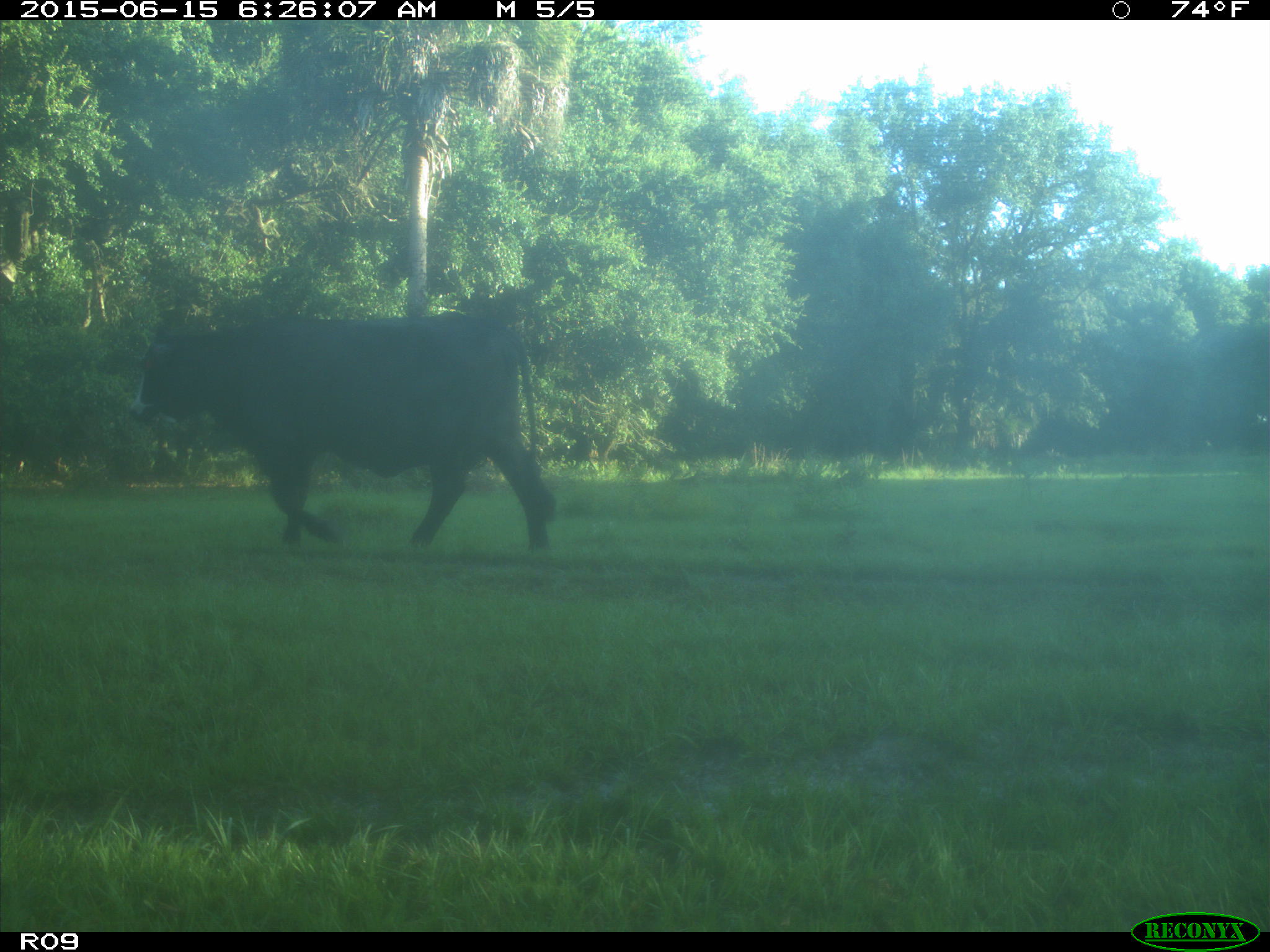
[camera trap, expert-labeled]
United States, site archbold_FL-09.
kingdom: Animalia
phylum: Chordata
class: Mammalia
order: Artiodactyla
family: Bovidae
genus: Bos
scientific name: Bos taurus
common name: domestic cow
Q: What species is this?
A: Bos taurus (domestic cow).